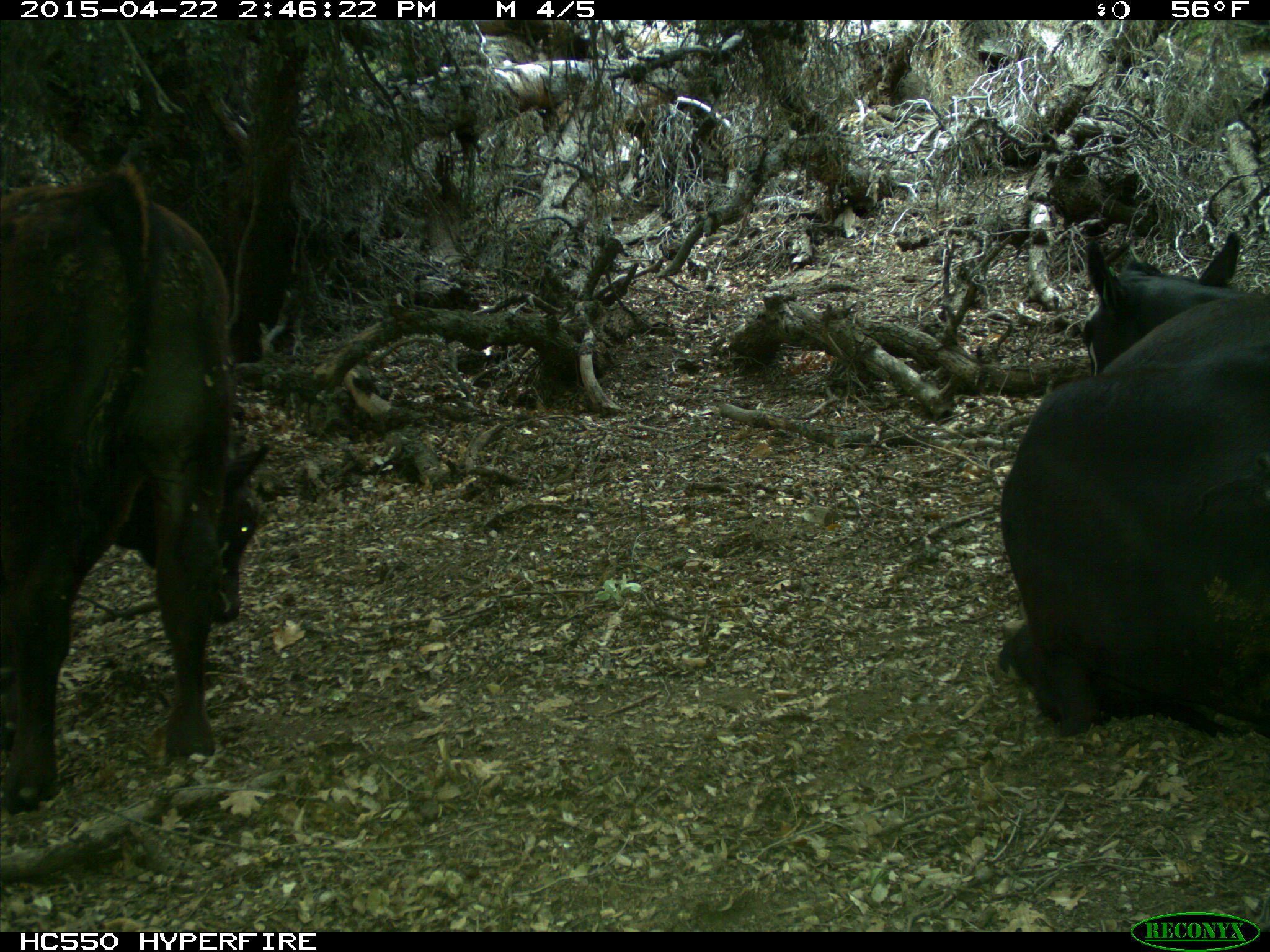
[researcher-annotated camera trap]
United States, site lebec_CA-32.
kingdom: Animalia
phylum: Chordata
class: Mammalia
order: Artiodactyla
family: Bovidae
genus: Bos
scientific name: Bos taurus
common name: domestic cow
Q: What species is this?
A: Bos taurus (domestic cow).